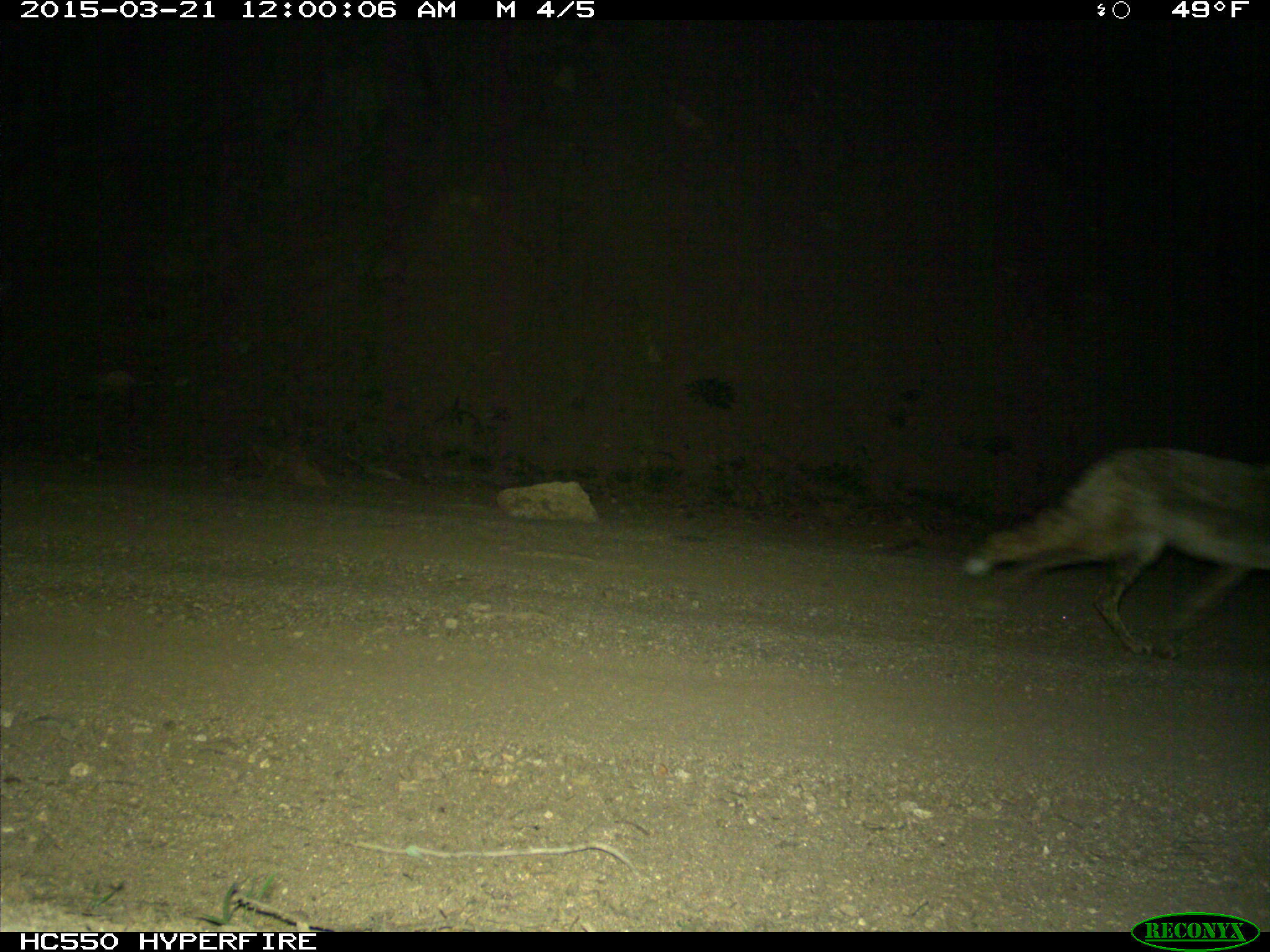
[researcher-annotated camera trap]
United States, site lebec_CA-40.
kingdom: Animalia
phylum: Chordata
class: Mammalia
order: Carnivora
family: Canidae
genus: Canis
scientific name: Canis latrans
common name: coyote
Canis latrans (coyote).